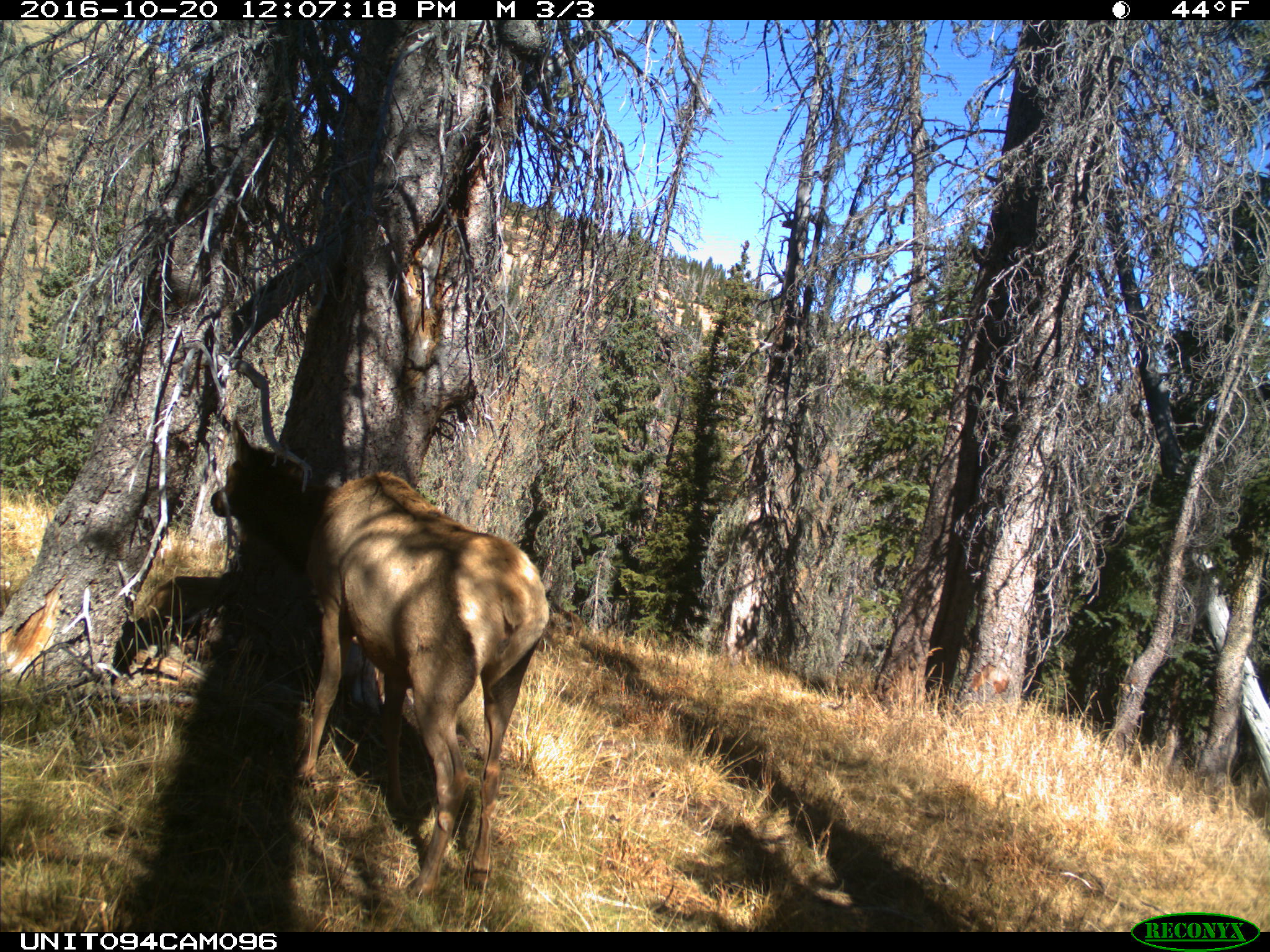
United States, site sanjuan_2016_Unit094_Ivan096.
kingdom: Animalia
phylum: Chordata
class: Mammalia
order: Artiodactyla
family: Cervidae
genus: Cervus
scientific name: Cervus elaphus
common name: red deer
Cervus elaphus (red deer).